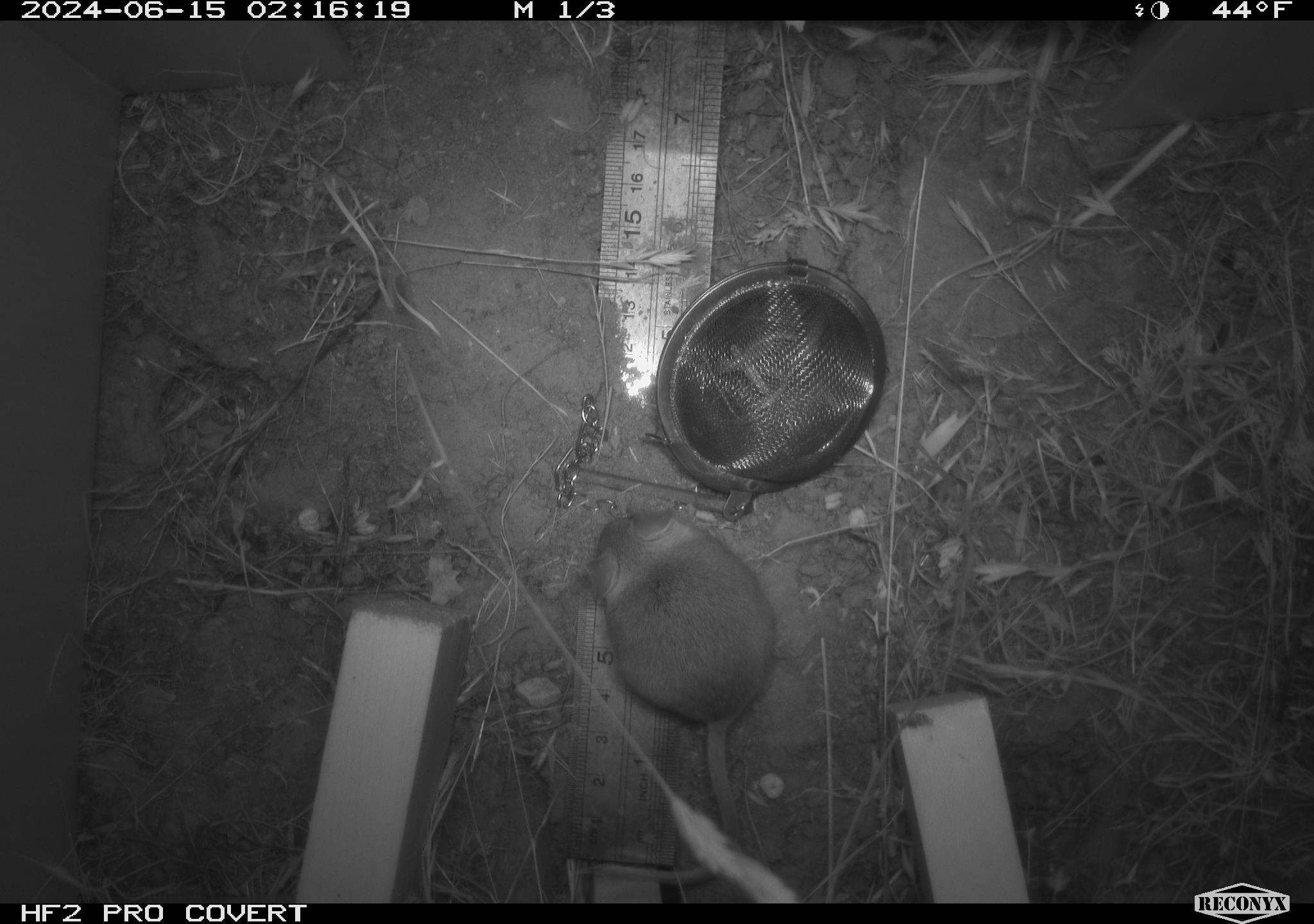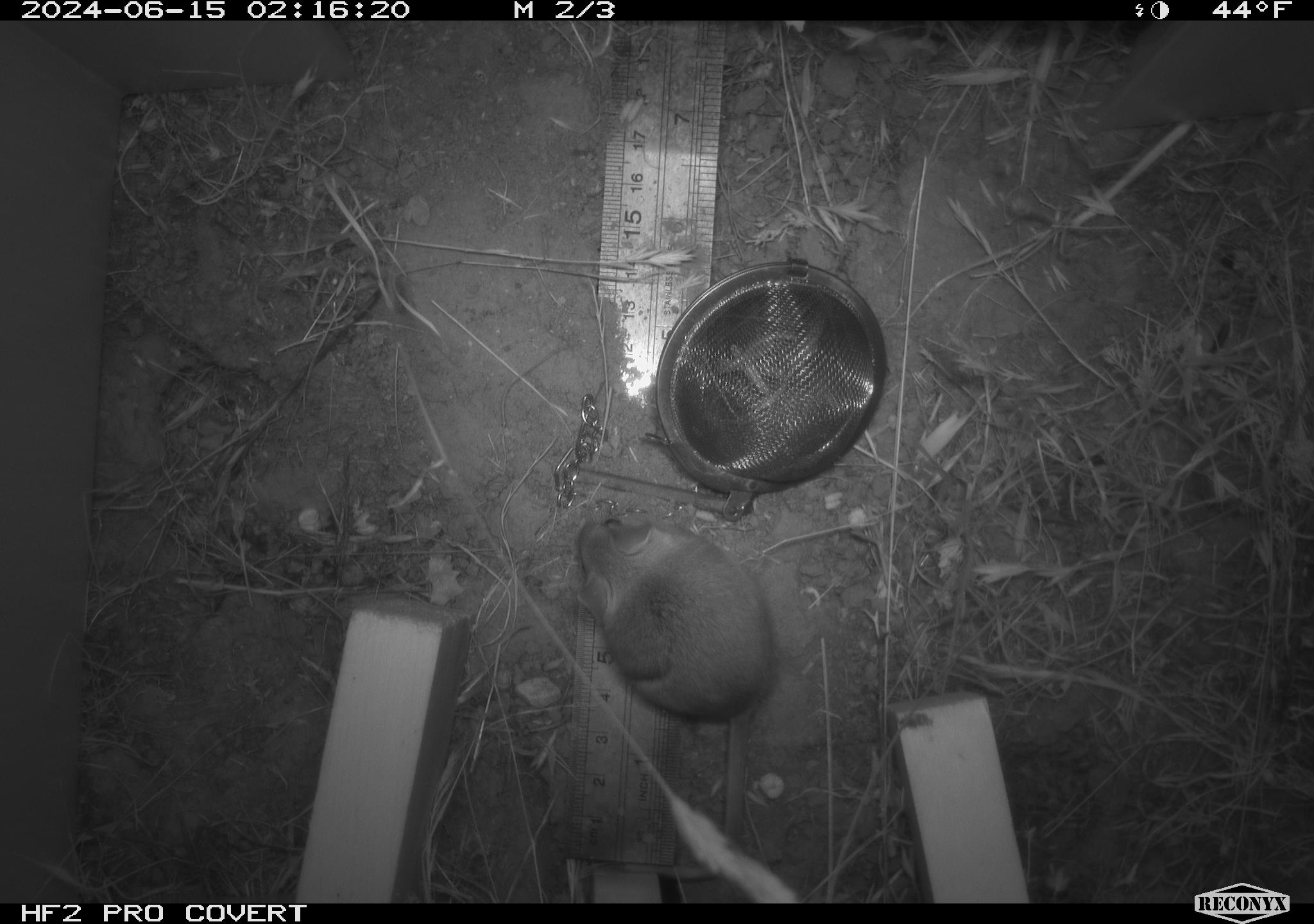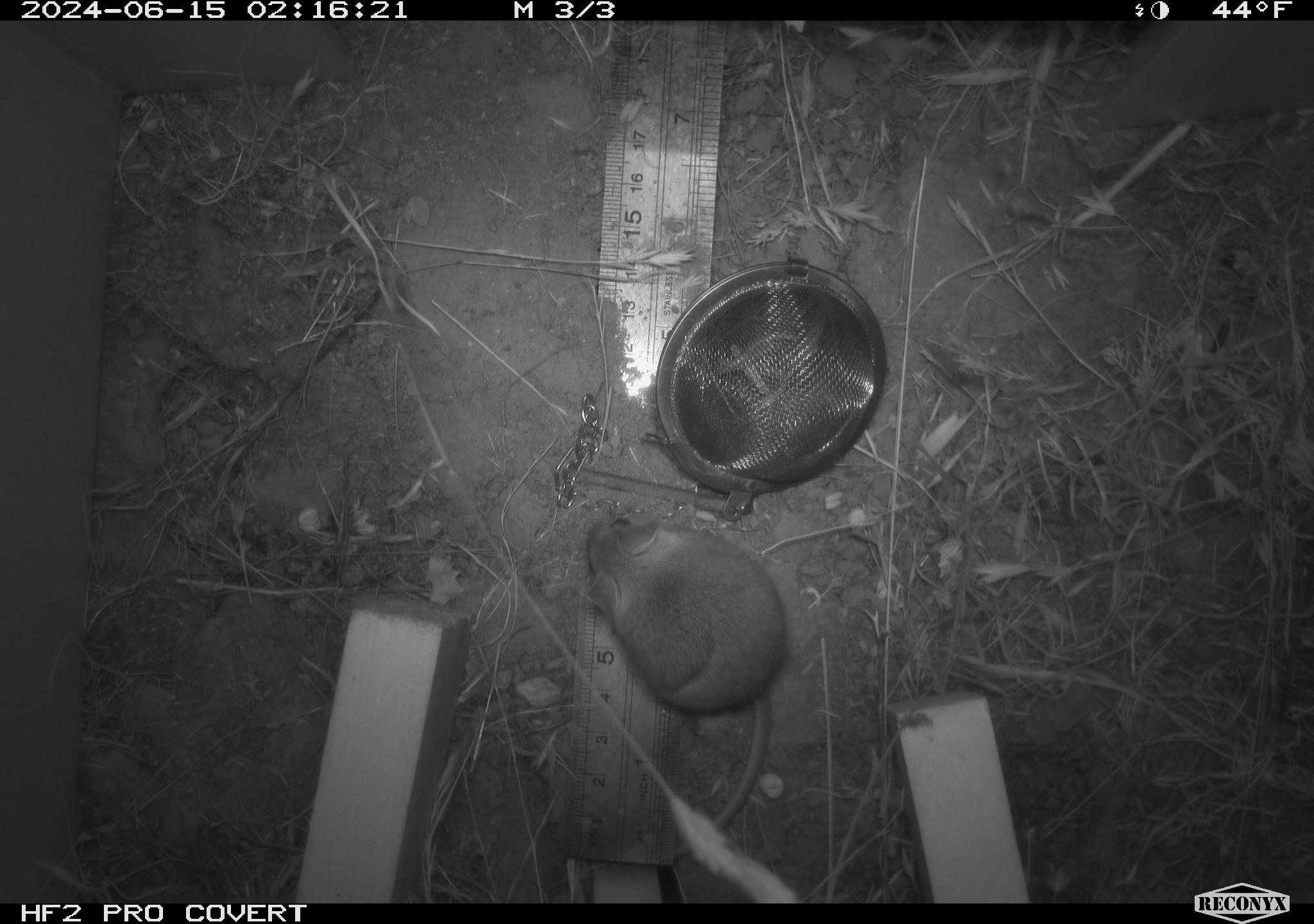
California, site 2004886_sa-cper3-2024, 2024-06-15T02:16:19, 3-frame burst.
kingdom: Animalia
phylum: Chordata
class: Mammalia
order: Rodentia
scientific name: Rodentia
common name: rodent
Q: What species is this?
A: Rodent (Rodentia).